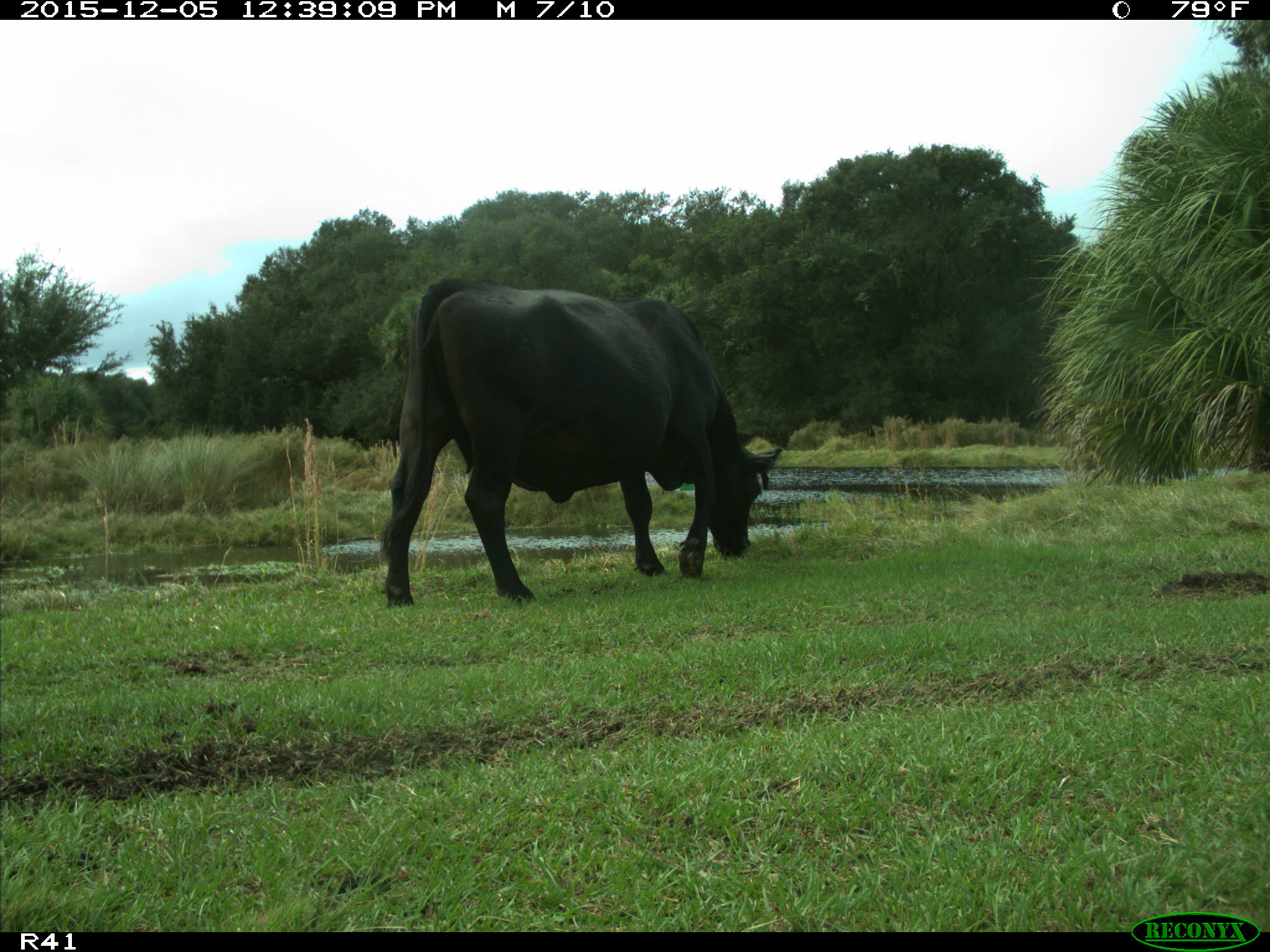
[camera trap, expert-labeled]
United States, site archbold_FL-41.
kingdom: Animalia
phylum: Chordata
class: Mammalia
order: Artiodactyla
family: Bovidae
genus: Bos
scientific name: Bos taurus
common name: domestic cow